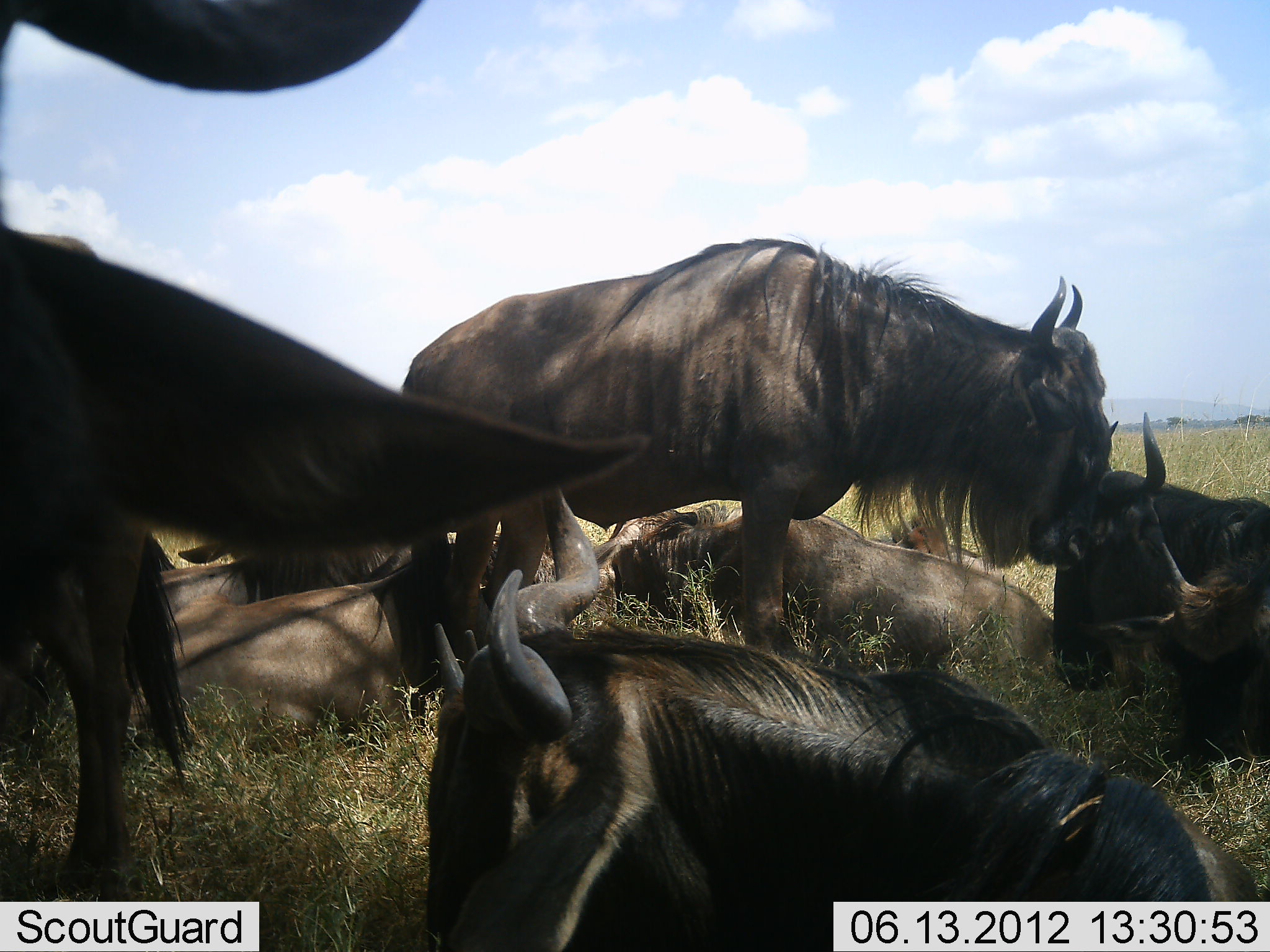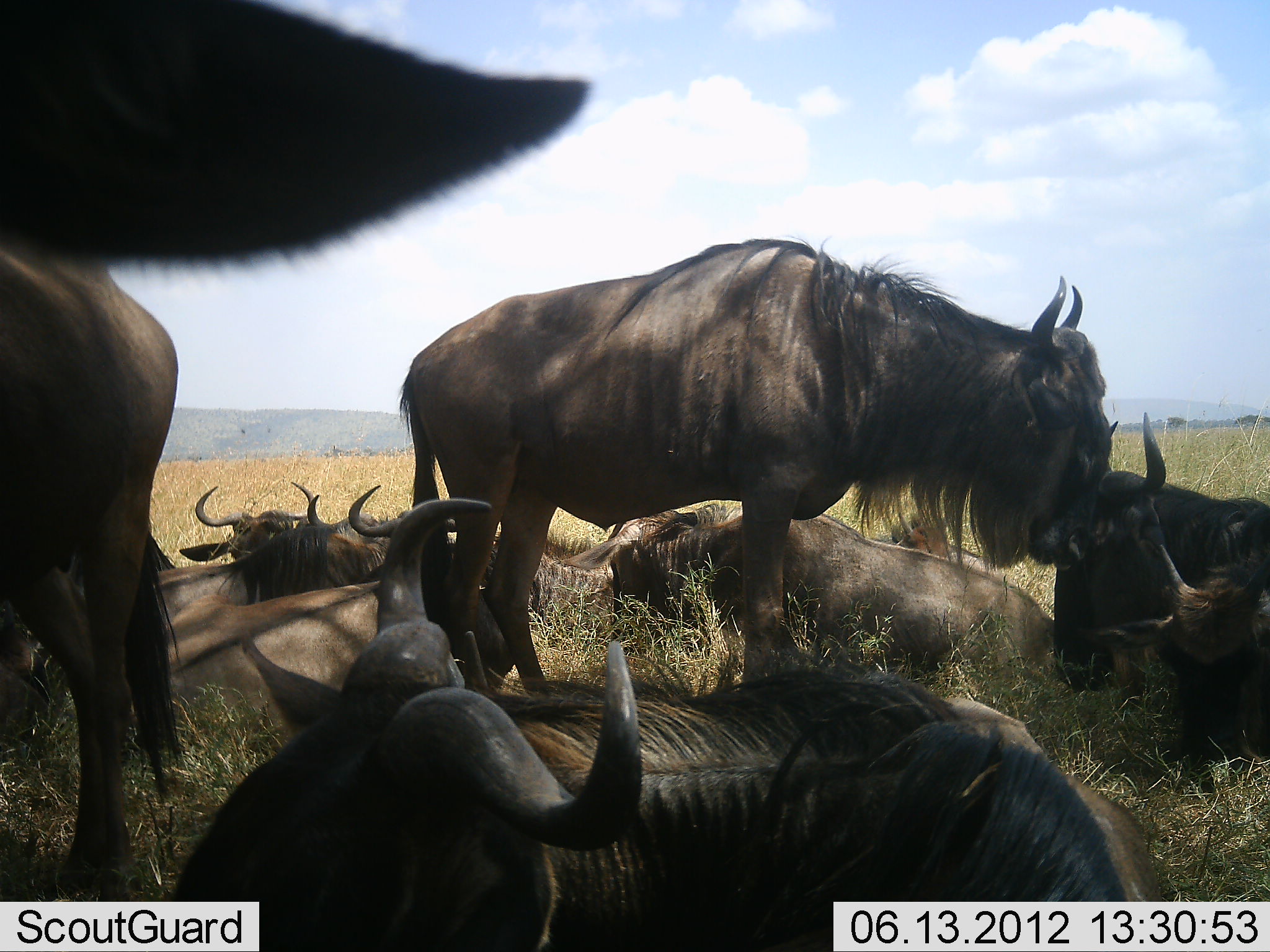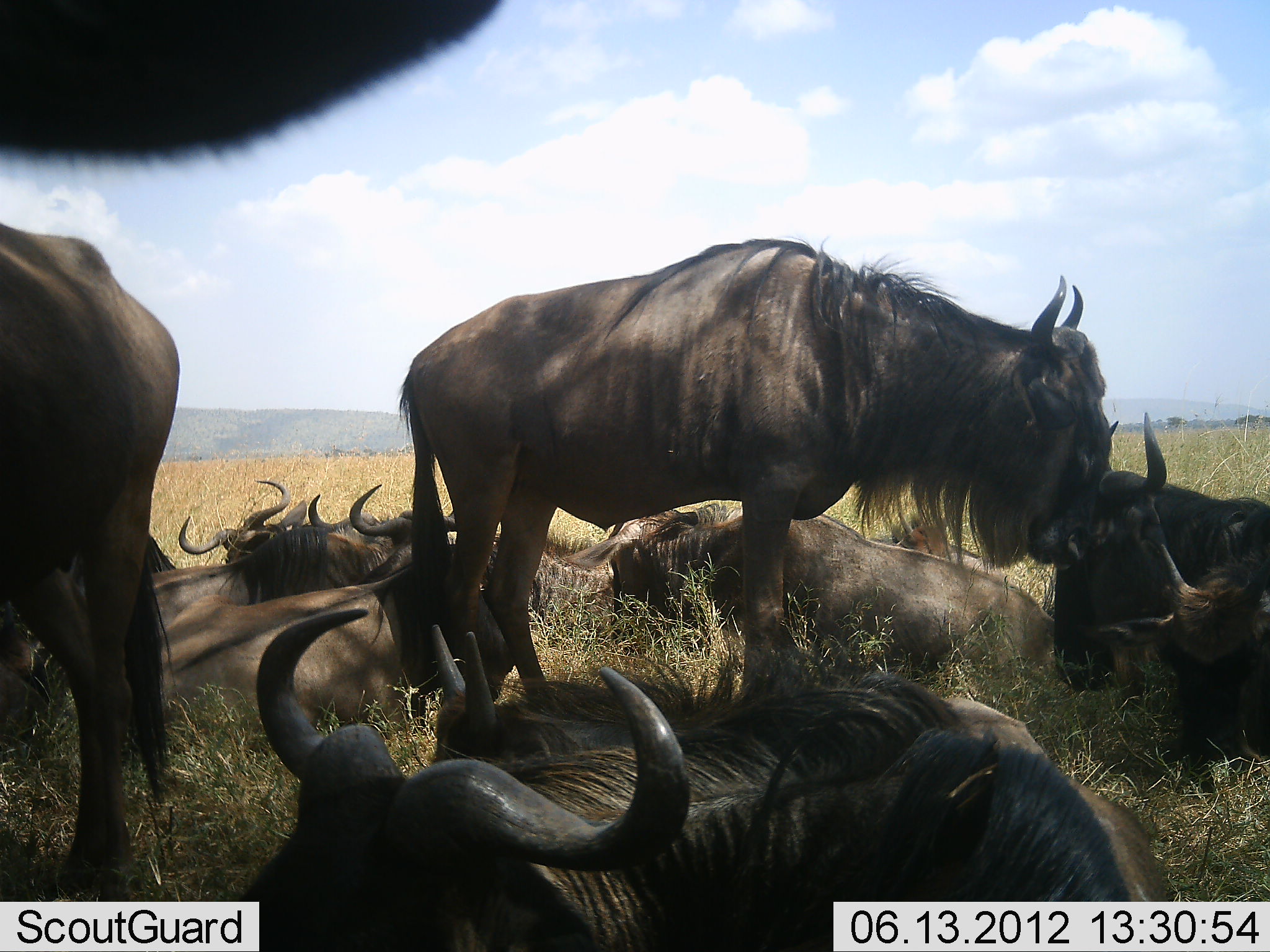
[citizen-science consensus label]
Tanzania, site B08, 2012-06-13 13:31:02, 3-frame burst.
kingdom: Animalia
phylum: Chordata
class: Mammalia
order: Artiodactyla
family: Bovidae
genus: Connochaetes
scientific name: Connochaetes taurinus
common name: blue wildebeest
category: wildebeest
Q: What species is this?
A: Wildebeest (blue wildebeest) (Connochaetes taurinus).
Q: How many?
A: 10.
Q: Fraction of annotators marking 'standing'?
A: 90%.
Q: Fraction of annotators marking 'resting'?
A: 100%.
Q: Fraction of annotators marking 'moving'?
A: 0%.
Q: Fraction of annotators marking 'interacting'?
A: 20%.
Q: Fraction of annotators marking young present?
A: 0%.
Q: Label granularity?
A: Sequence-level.